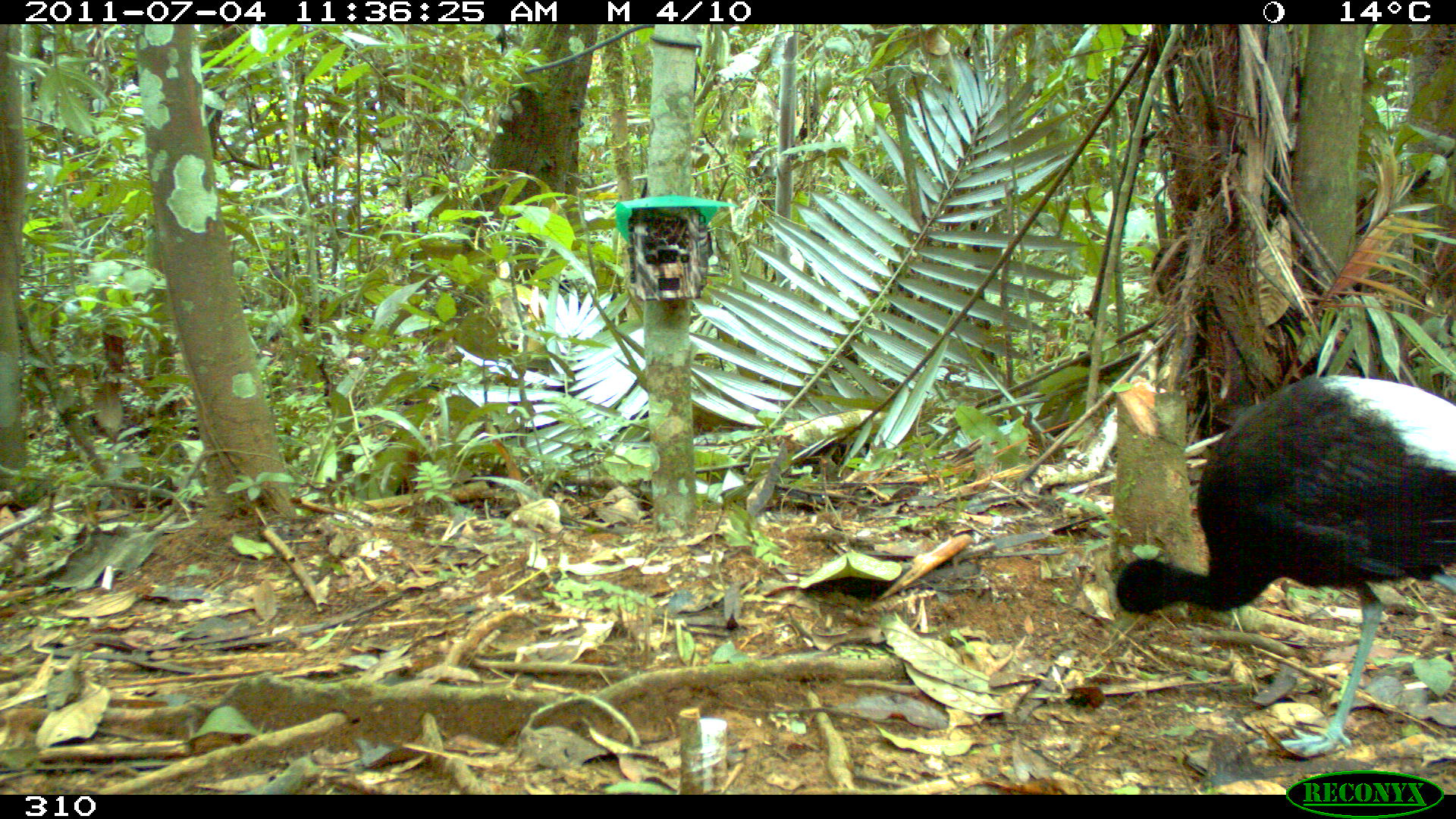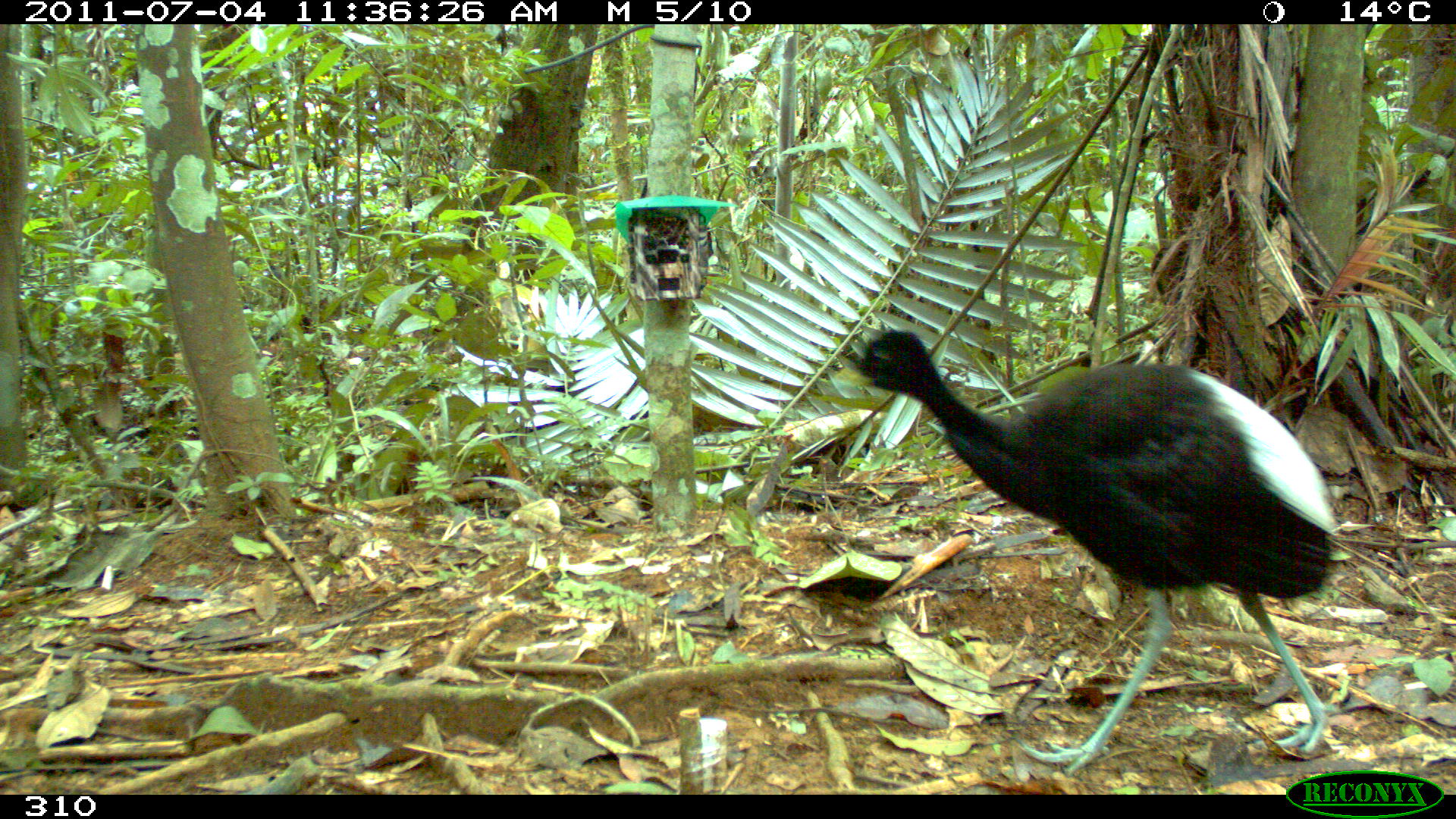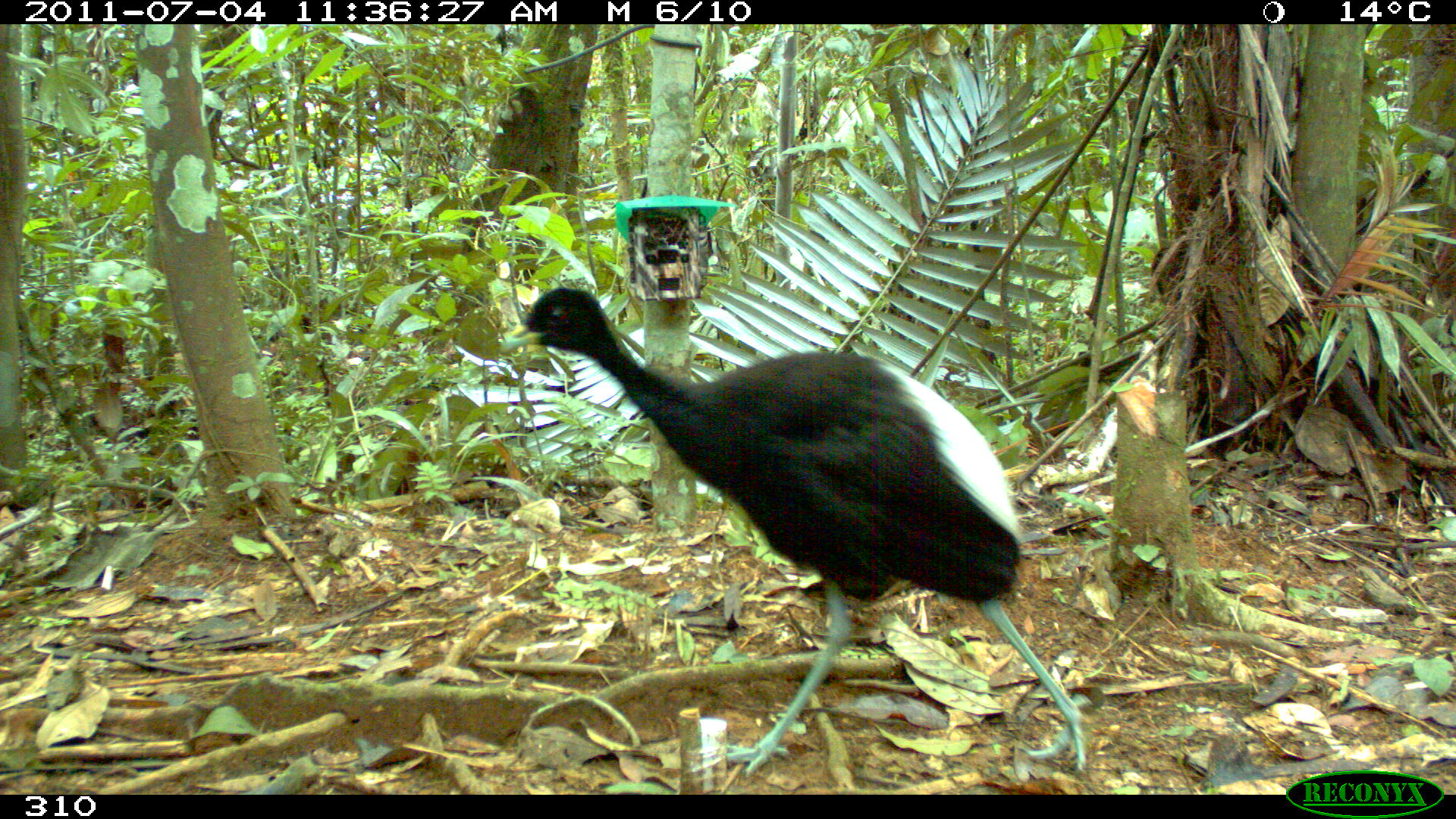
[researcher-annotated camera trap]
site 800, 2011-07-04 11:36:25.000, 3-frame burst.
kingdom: Animalia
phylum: Chordata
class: Aves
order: Gruiformes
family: Psophiidae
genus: Psophia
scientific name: Psophia leucoptera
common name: pale-winged trumpeter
Psophia leucoptera (pale-winged trumpeter).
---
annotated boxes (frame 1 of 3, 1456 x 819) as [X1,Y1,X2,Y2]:
psophia leucoptera: [1105,372,1456,754]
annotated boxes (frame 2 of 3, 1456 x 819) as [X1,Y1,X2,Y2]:
psophia leucoptera: [822,324,1347,777]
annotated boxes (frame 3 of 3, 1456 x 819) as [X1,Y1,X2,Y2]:
psophia leucoptera: [497,286,1092,776]